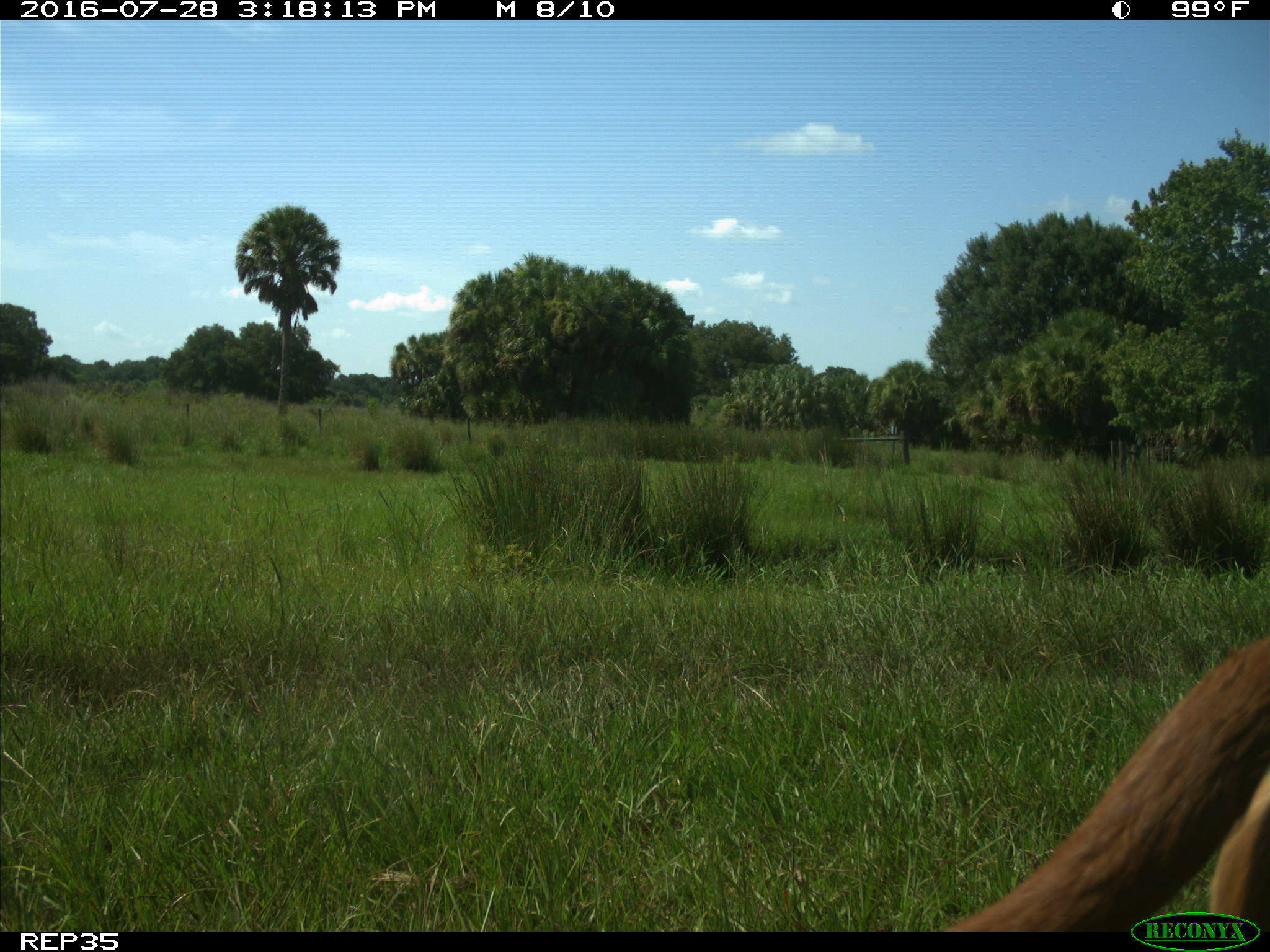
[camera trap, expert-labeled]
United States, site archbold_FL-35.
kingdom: Animalia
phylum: Chordata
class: Mammalia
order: Artiodactyla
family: Bovidae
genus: Bos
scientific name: Bos taurus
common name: domestic cow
Bos taurus (domestic cow).